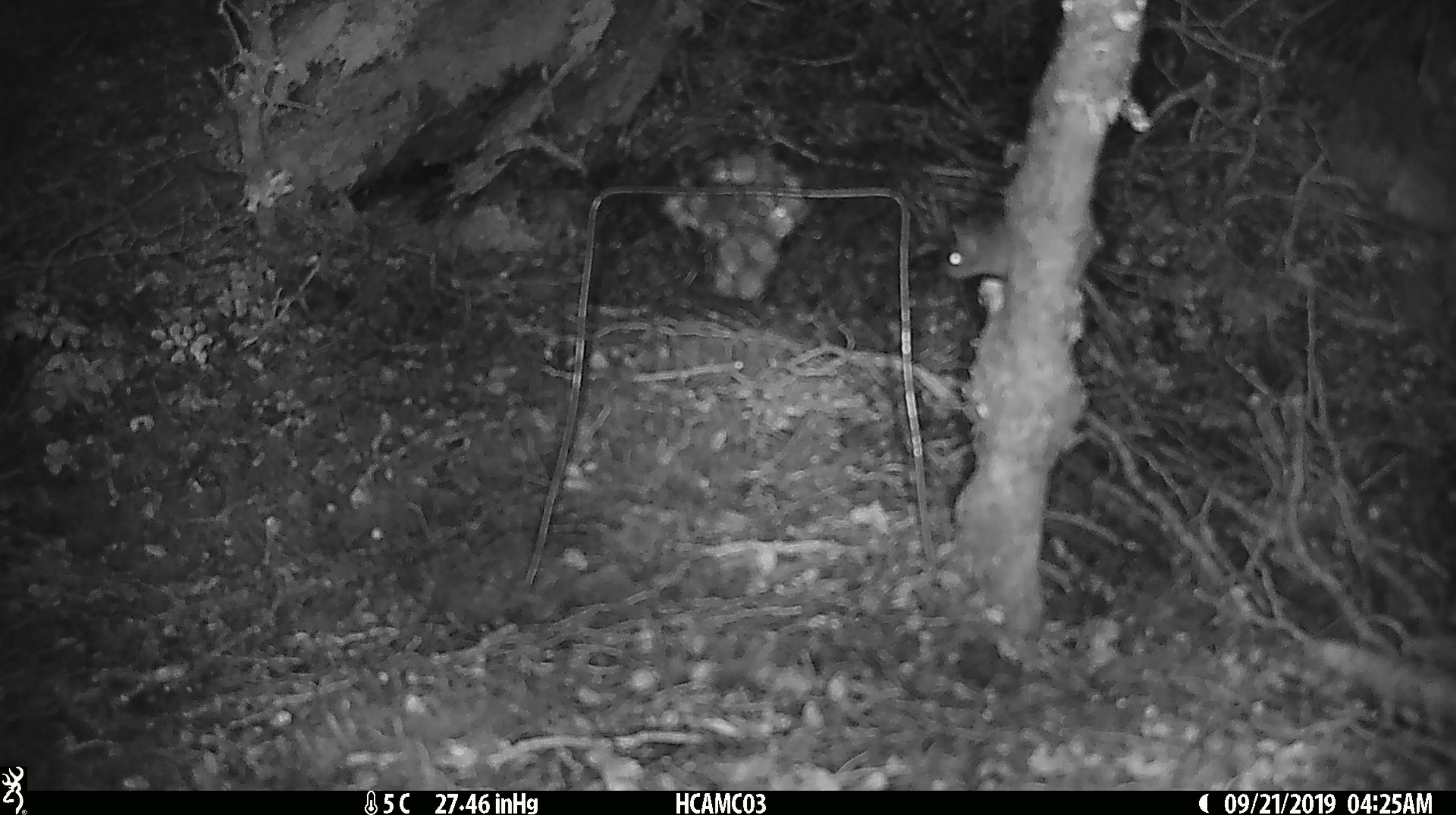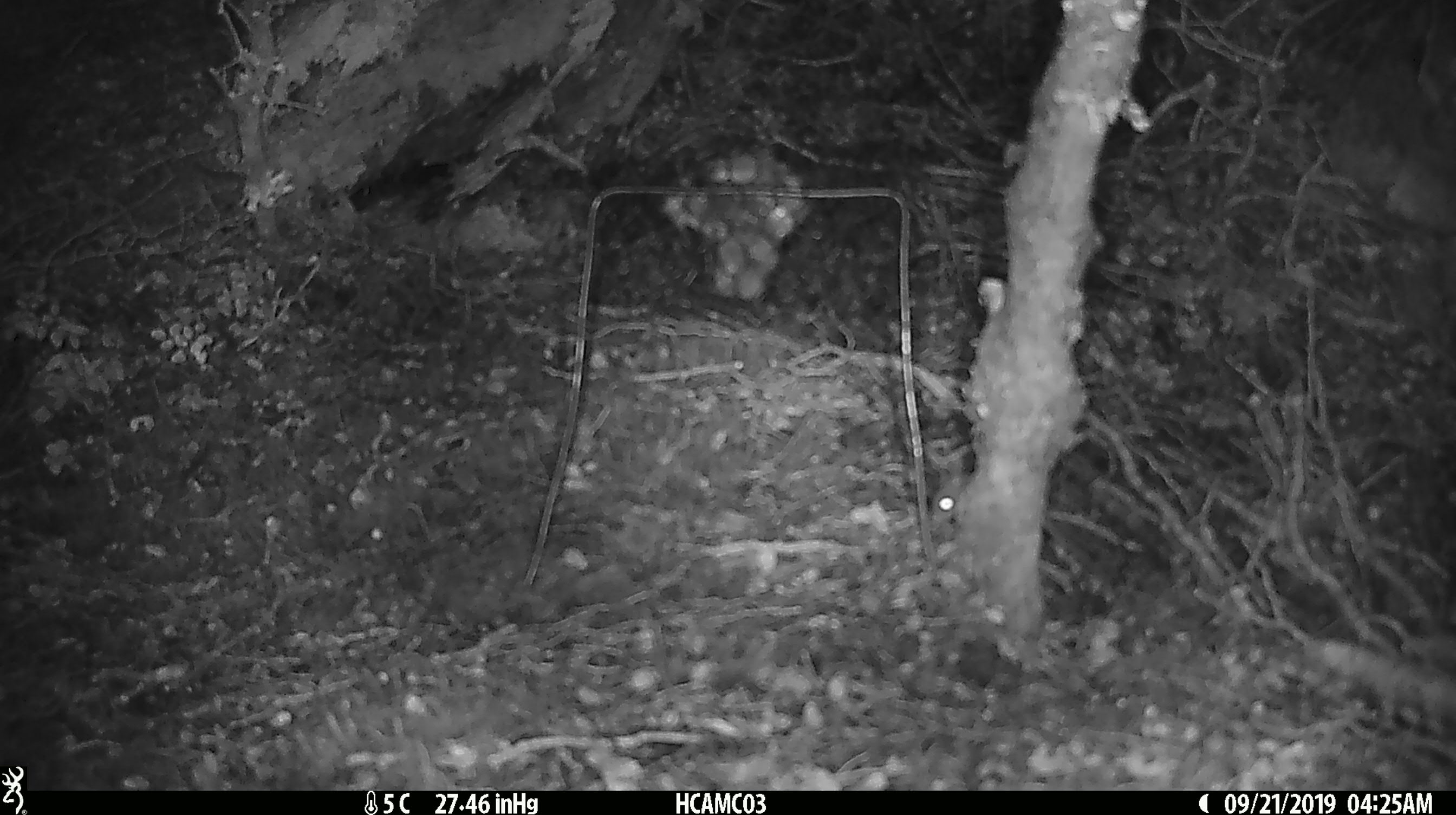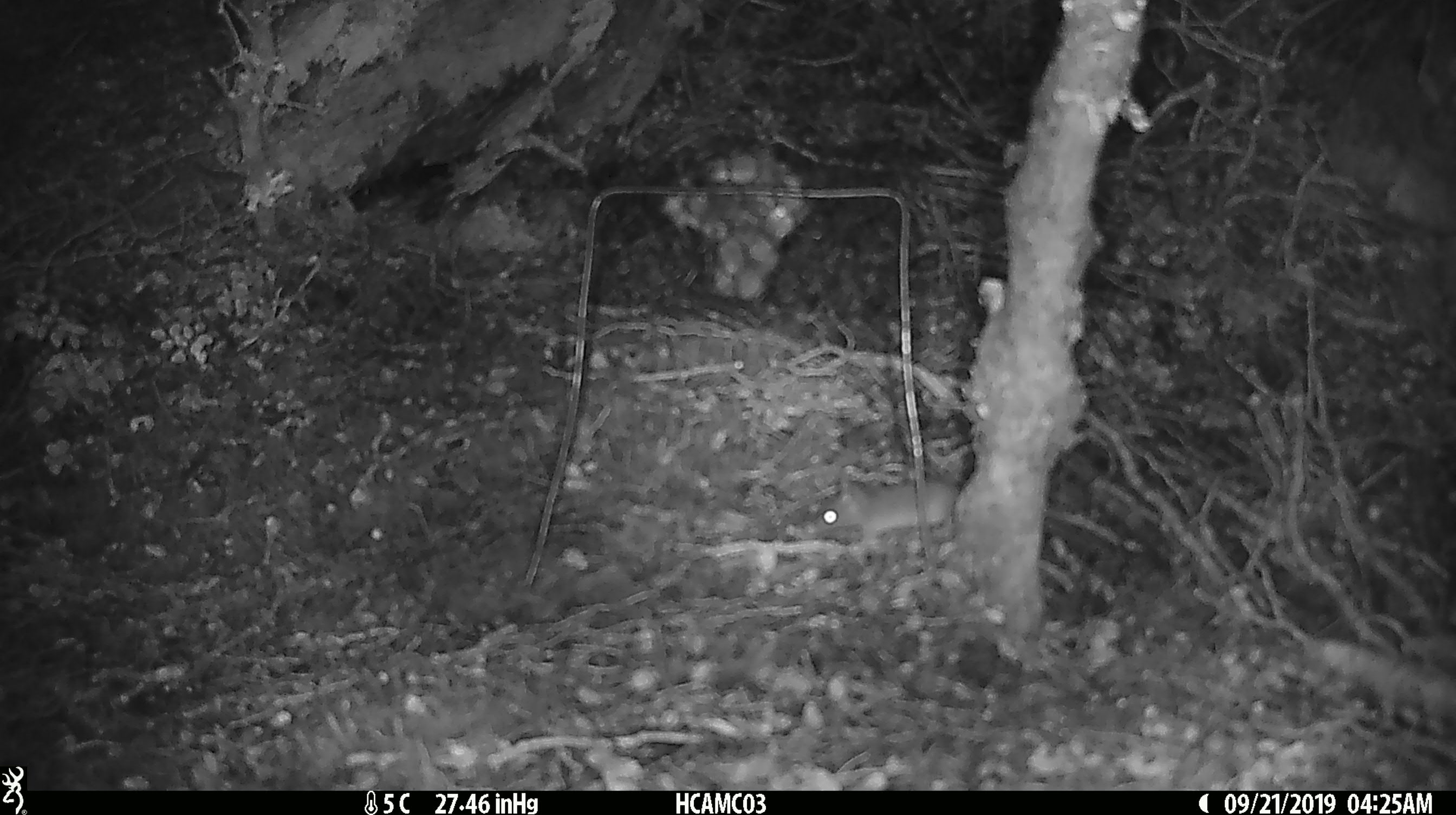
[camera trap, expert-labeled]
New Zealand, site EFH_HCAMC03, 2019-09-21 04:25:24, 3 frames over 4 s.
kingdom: Animalia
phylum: Chordata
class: Mammalia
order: Rodentia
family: Muridae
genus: Mus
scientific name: Mus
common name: mouse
Mouse (Mus).